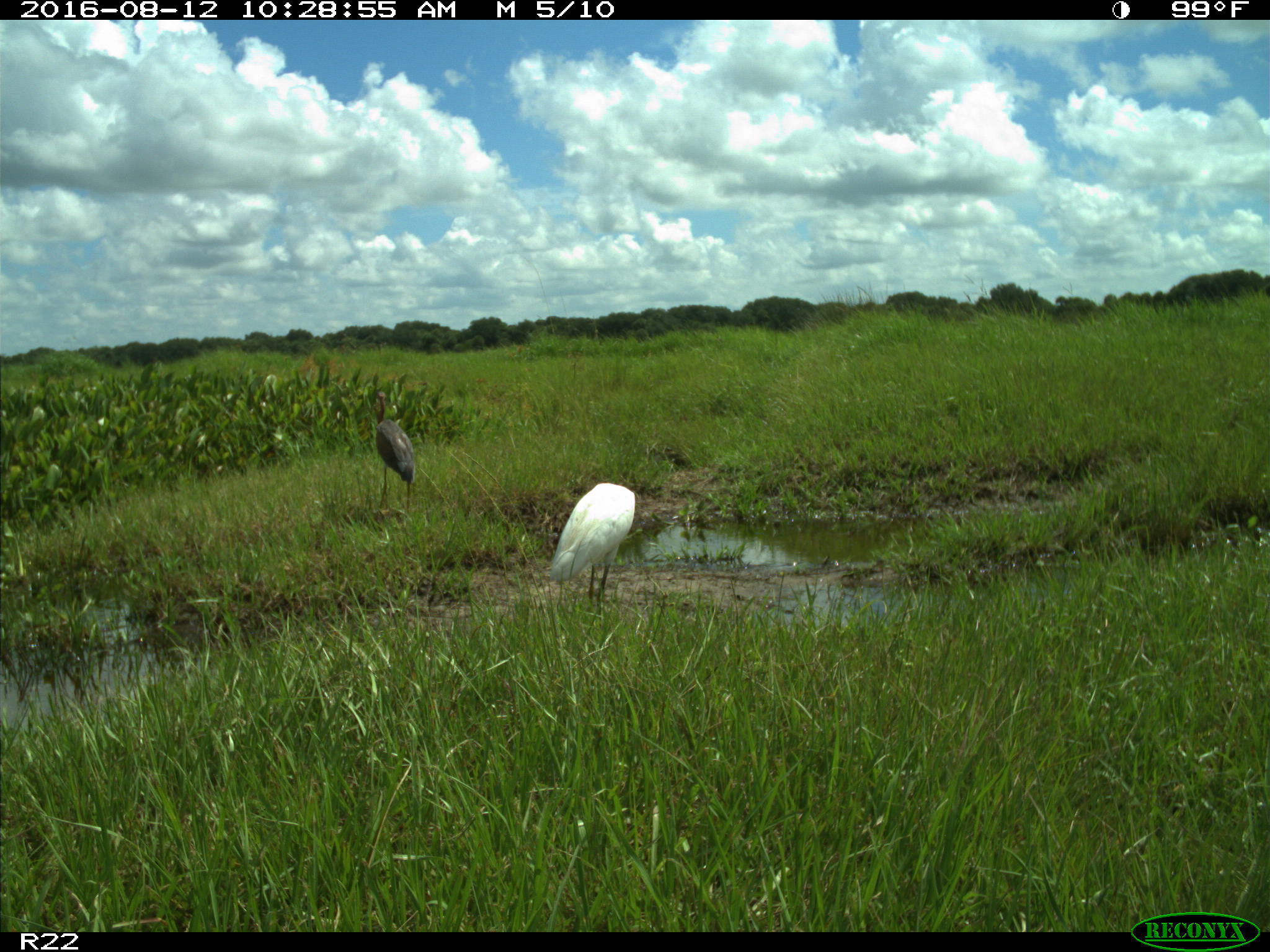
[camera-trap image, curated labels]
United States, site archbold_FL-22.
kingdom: Animalia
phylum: Chordata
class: Aves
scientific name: Aves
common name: birds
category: unidentified bird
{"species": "unidentified bird (birds) (Aves)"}